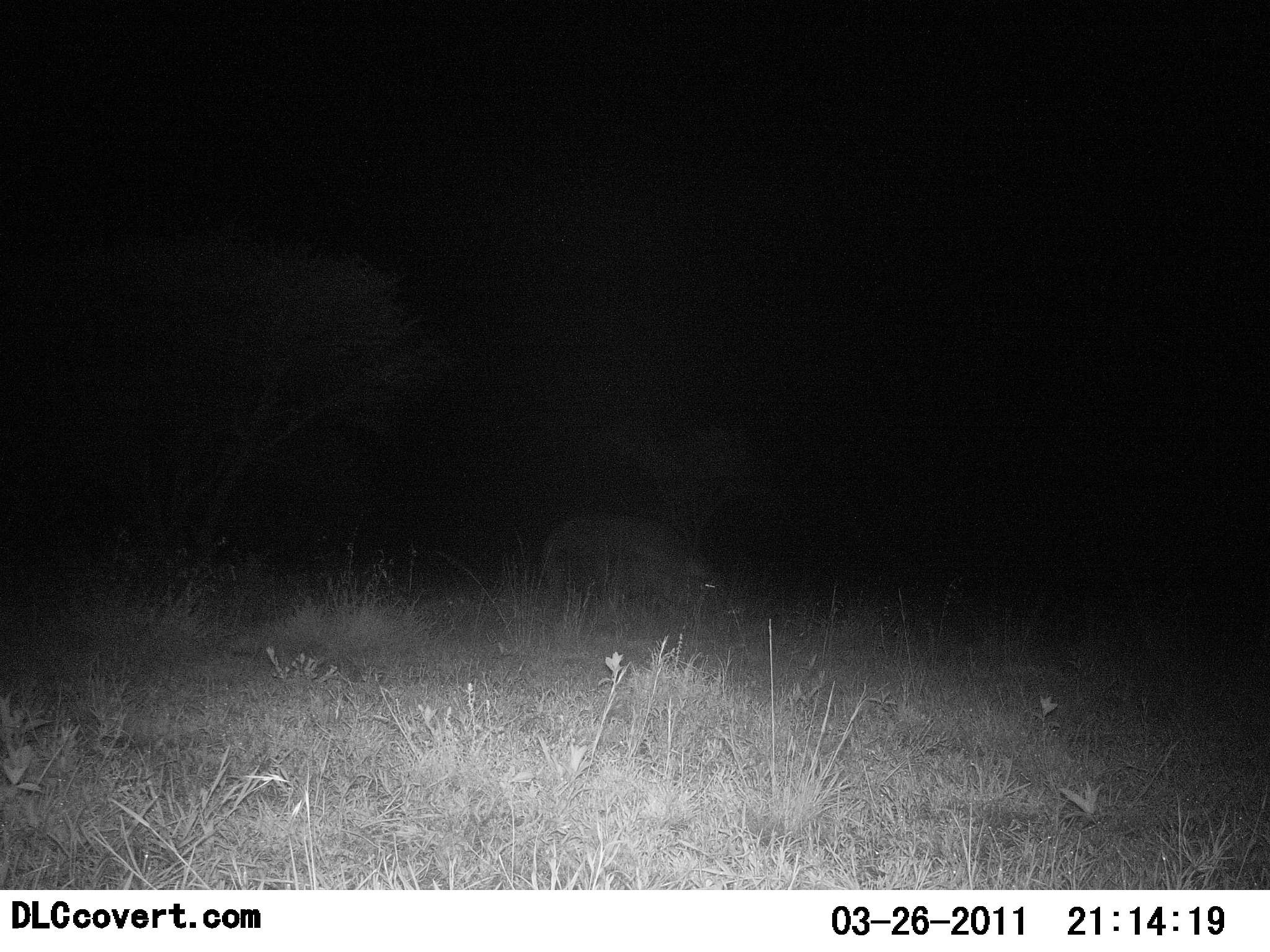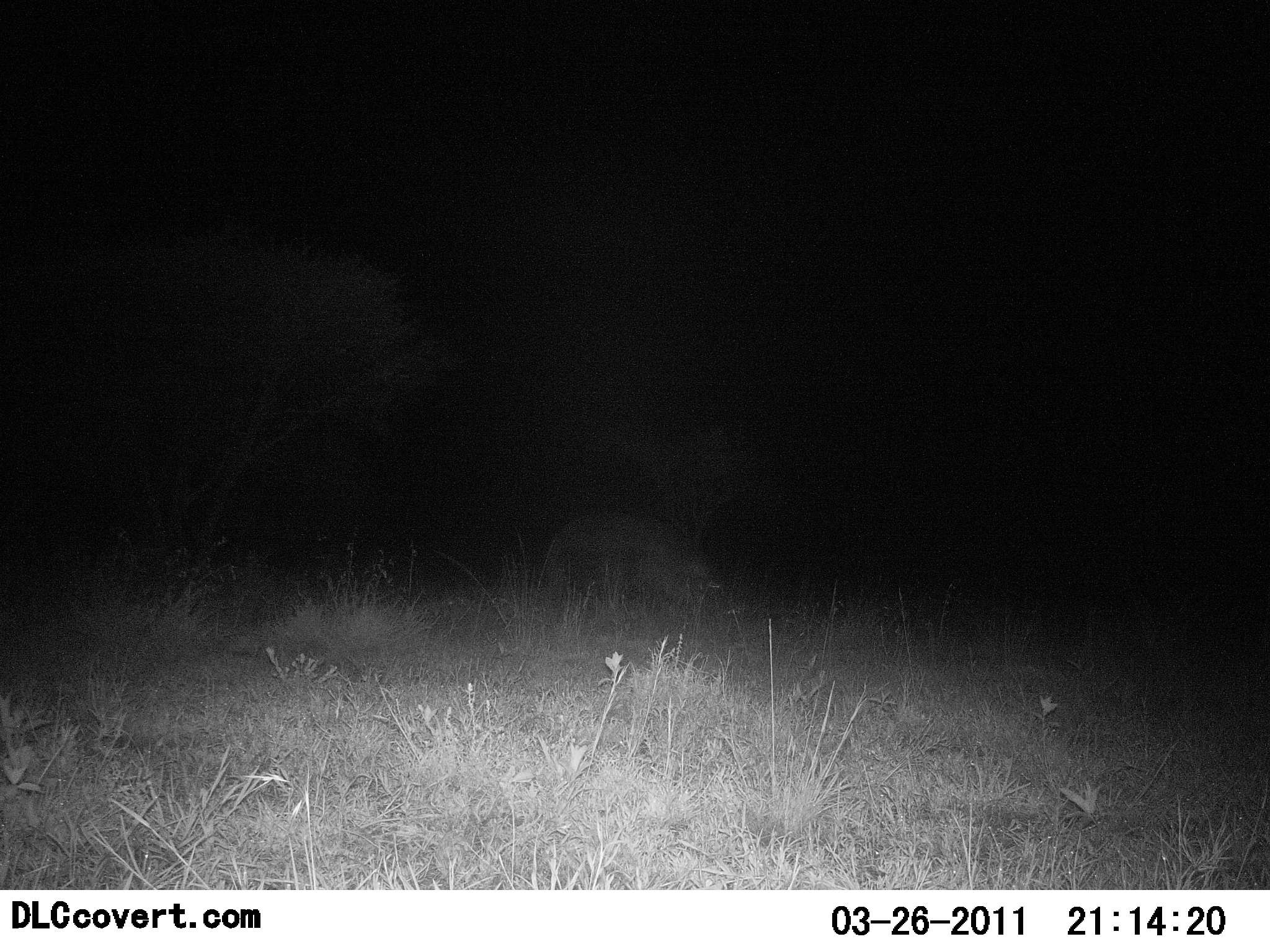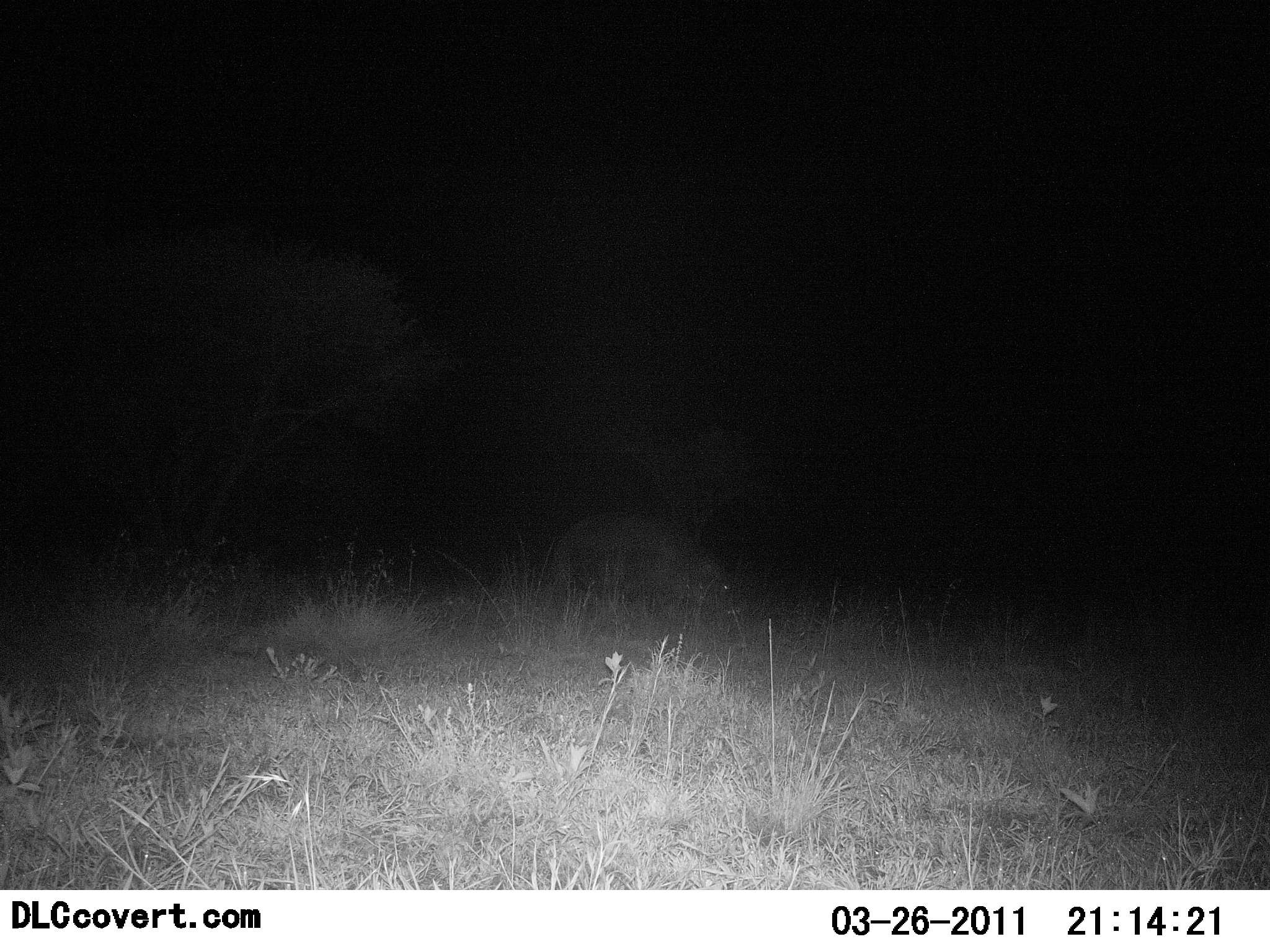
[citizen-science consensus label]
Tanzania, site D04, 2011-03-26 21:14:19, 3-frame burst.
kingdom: Animalia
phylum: Chordata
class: Mammalia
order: Artiodactyla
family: Hippopotamidae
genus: Hippopotamus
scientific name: Hippopotamus amphibius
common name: hippopotamus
Hippopotamus (Hippopotamus amphibius), count 1. Behavior (volunteer vote fractions): standing 40%, resting 0%, moving 80%, interacting 0%. Young present (vote fraction): 0%. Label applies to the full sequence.